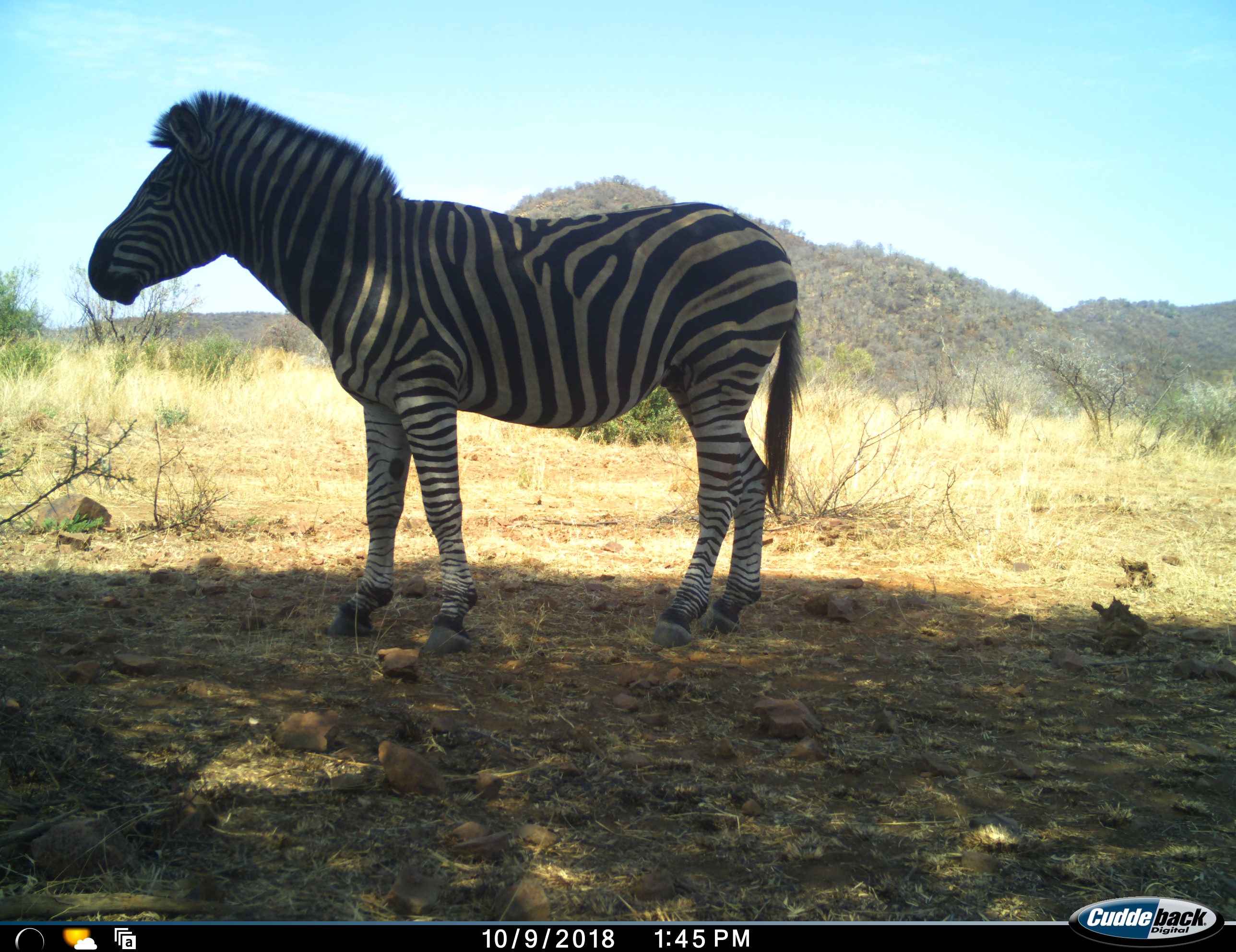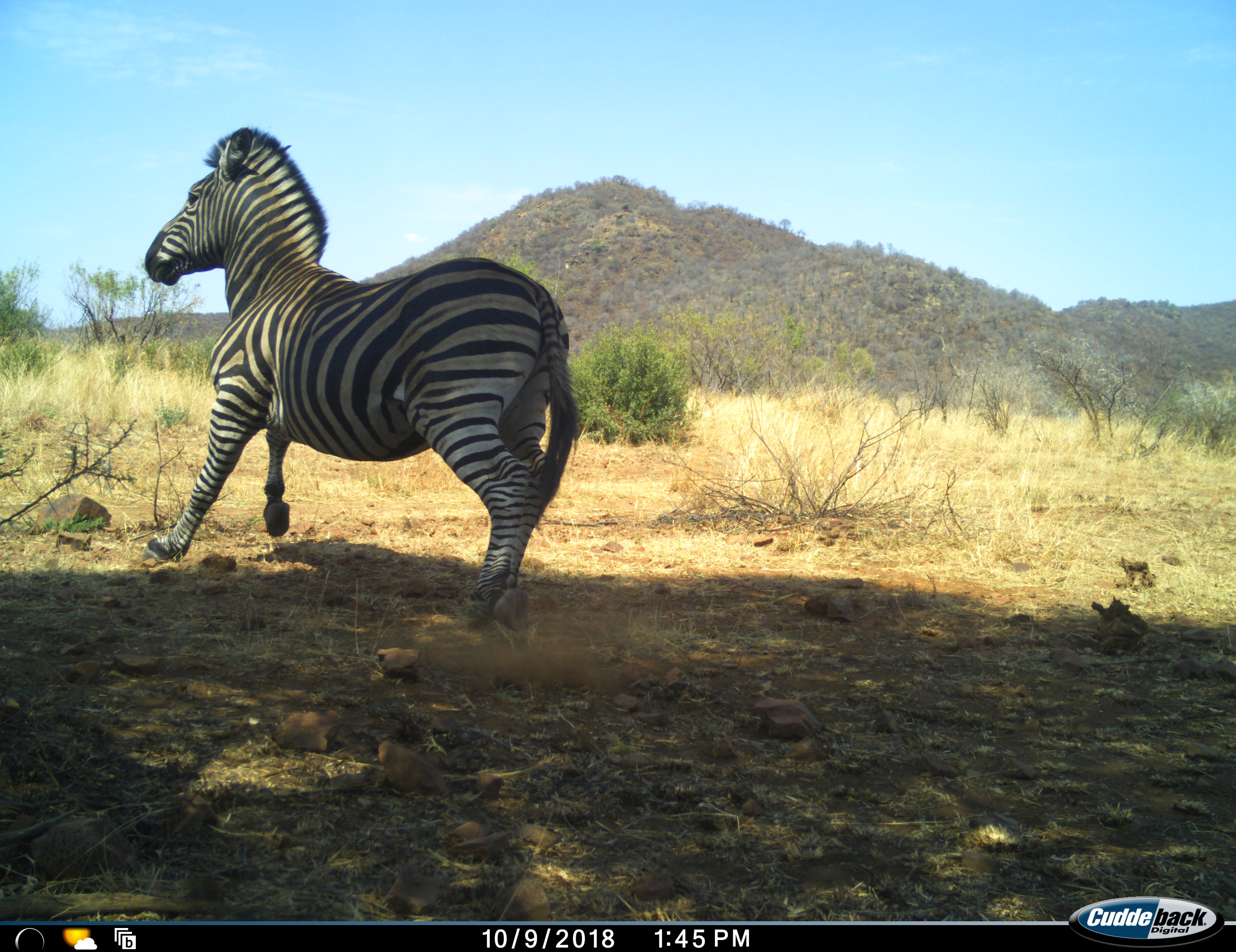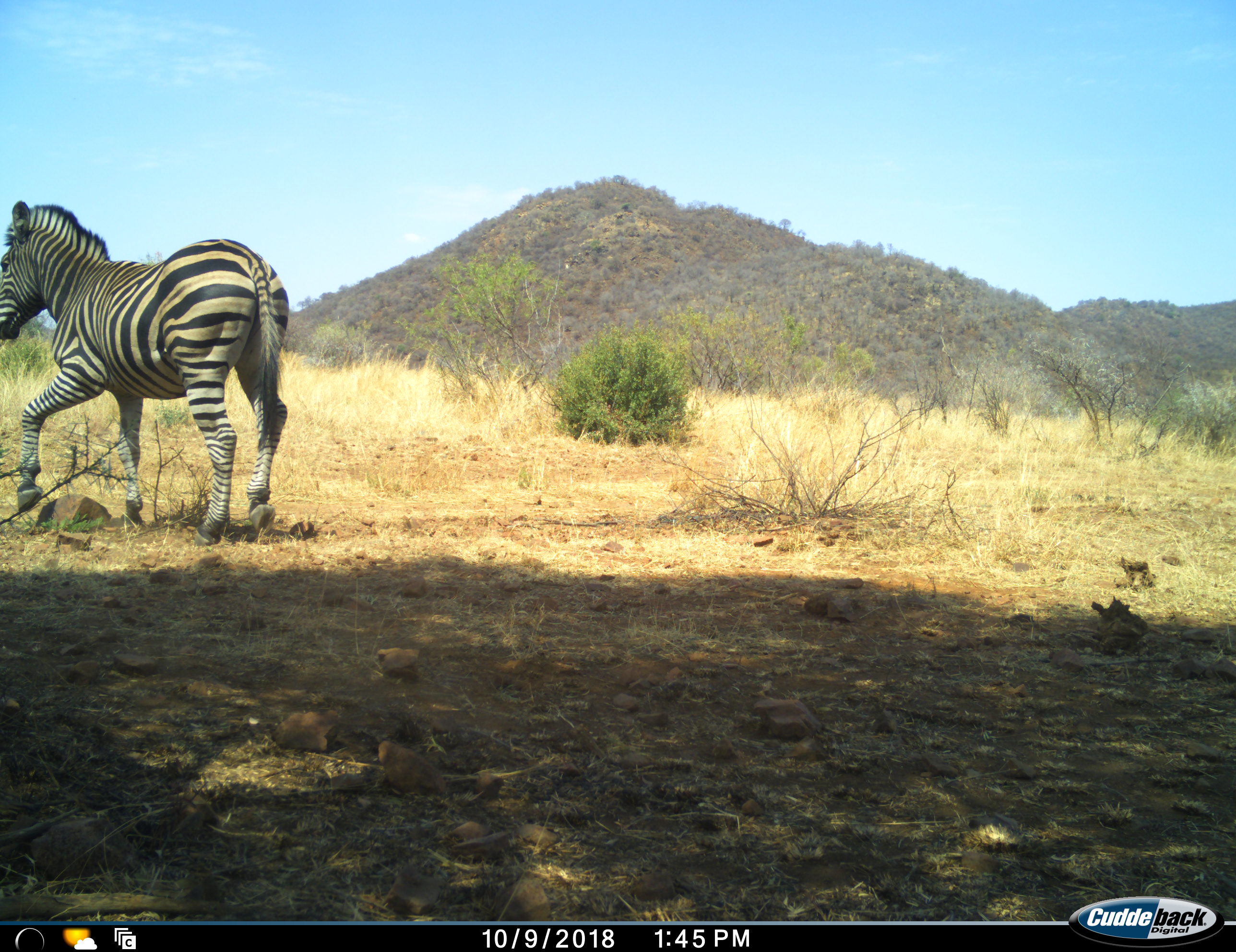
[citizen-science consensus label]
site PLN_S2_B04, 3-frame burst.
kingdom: Animalia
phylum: Chordata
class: Mammalia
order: Perissodactyla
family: Equidae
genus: Equus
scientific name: Equus quagga burchellii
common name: burchell's zebra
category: zebraburchells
Zebraburchells (burchell's zebra) (Equus quagga burchellii), count 1. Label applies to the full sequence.